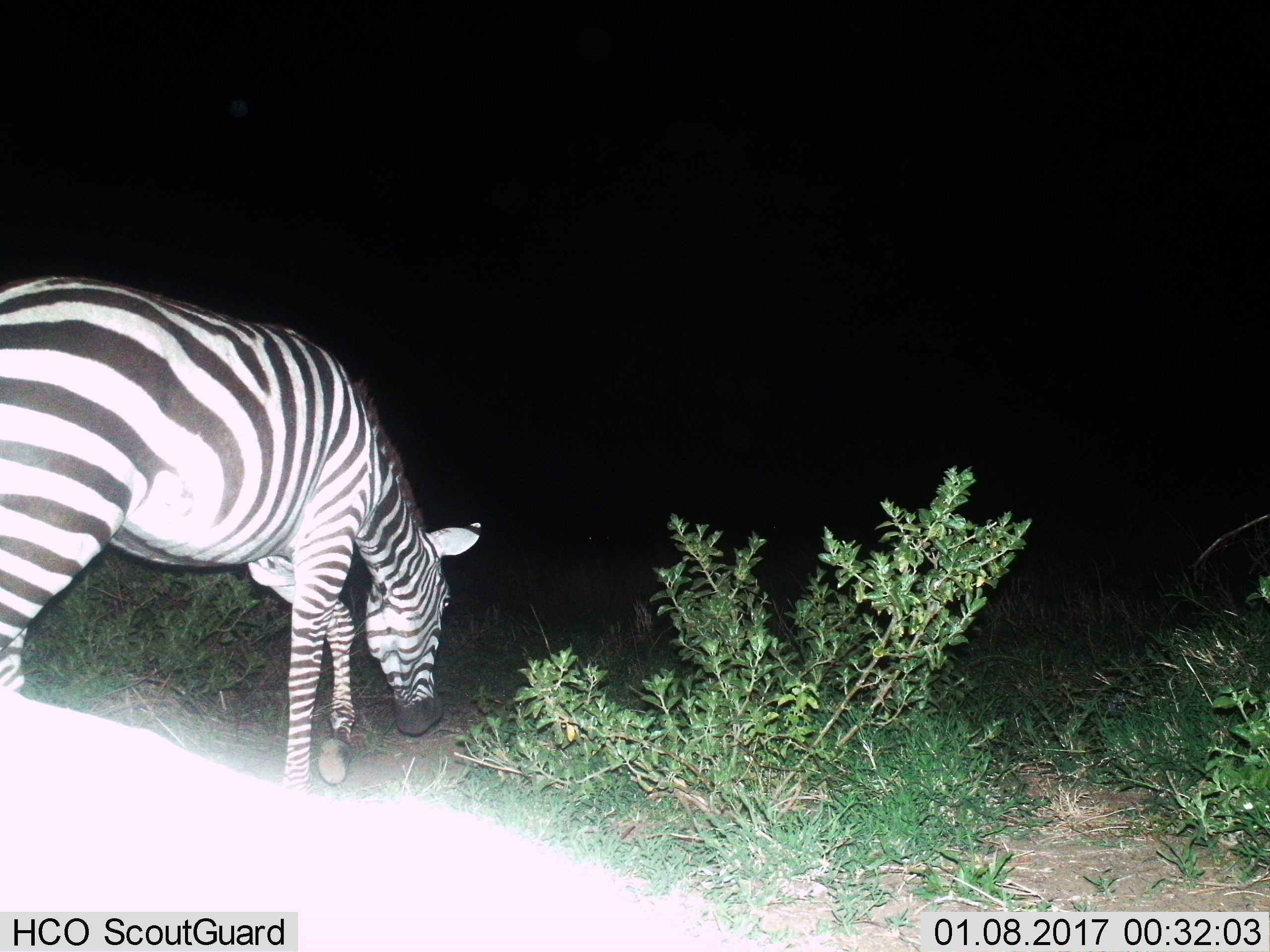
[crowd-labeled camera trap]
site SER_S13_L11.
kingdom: Animalia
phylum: Chordata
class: Mammalia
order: Perissodactyla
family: Equidae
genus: Equus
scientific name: Equus quagga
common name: plains zebra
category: zebraplains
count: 1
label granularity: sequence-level